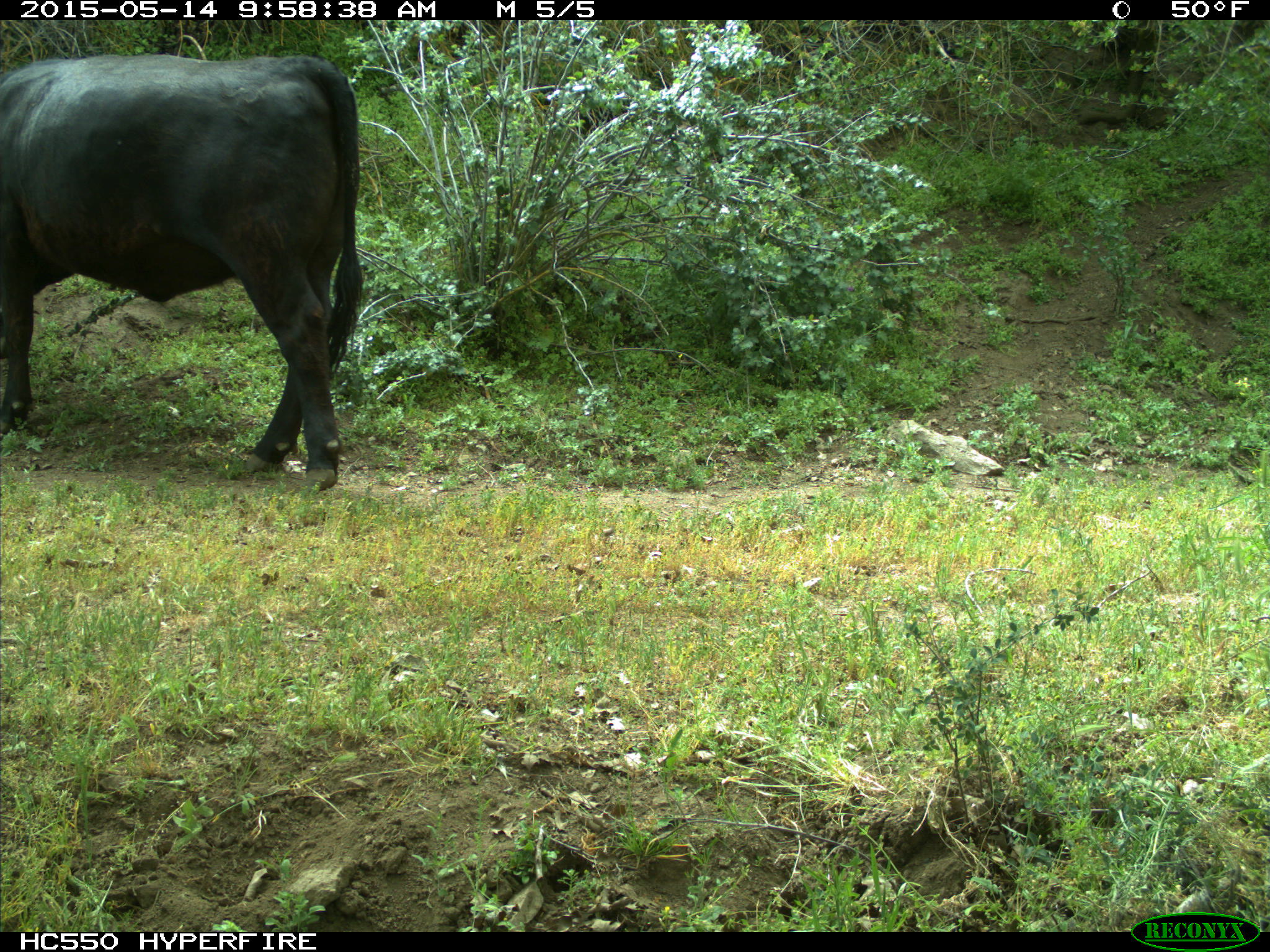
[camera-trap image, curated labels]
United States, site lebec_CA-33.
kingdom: Animalia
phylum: Chordata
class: Mammalia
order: Artiodactyla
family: Bovidae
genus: Bos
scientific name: Bos taurus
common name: domestic cow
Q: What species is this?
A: Bos taurus (domestic cow).